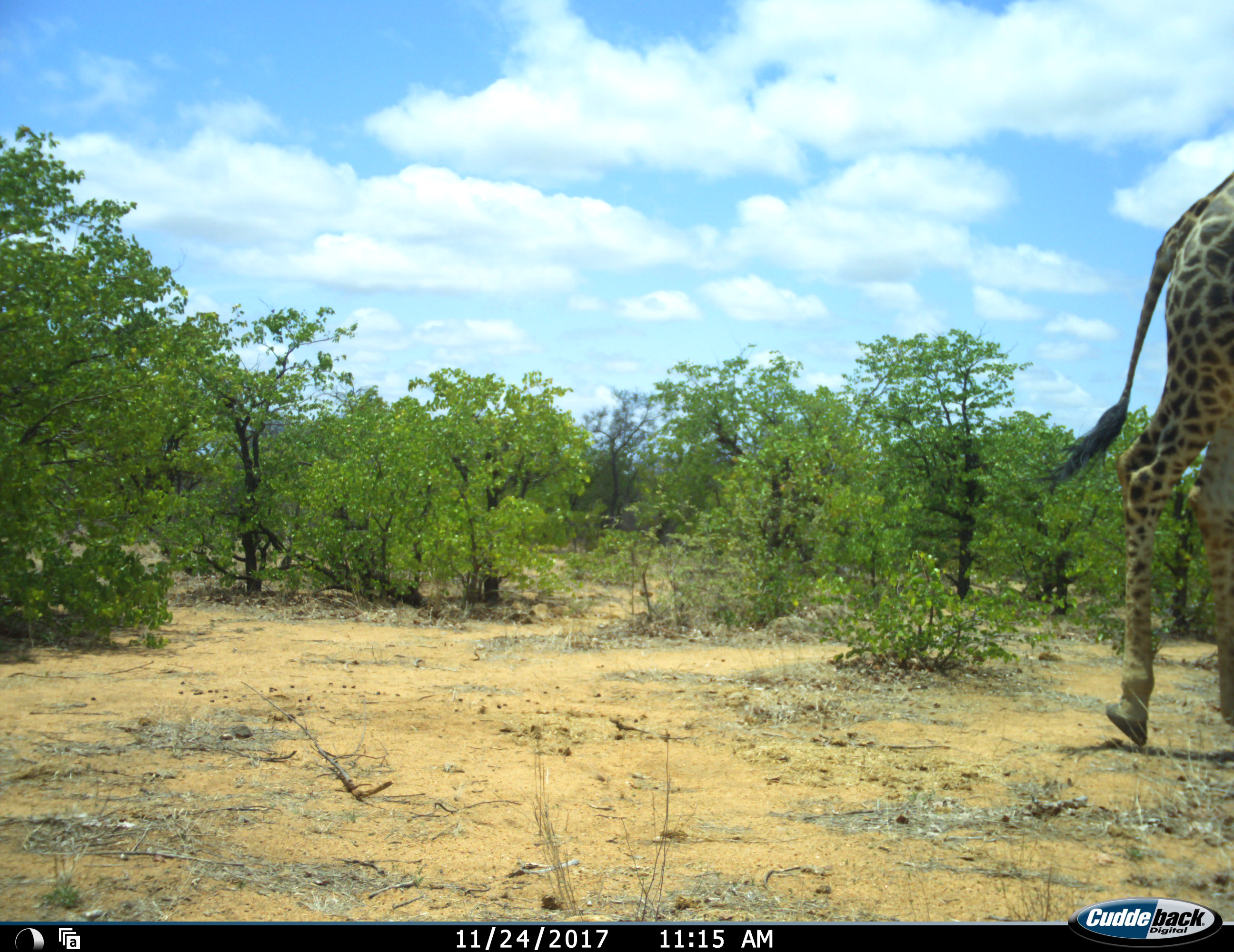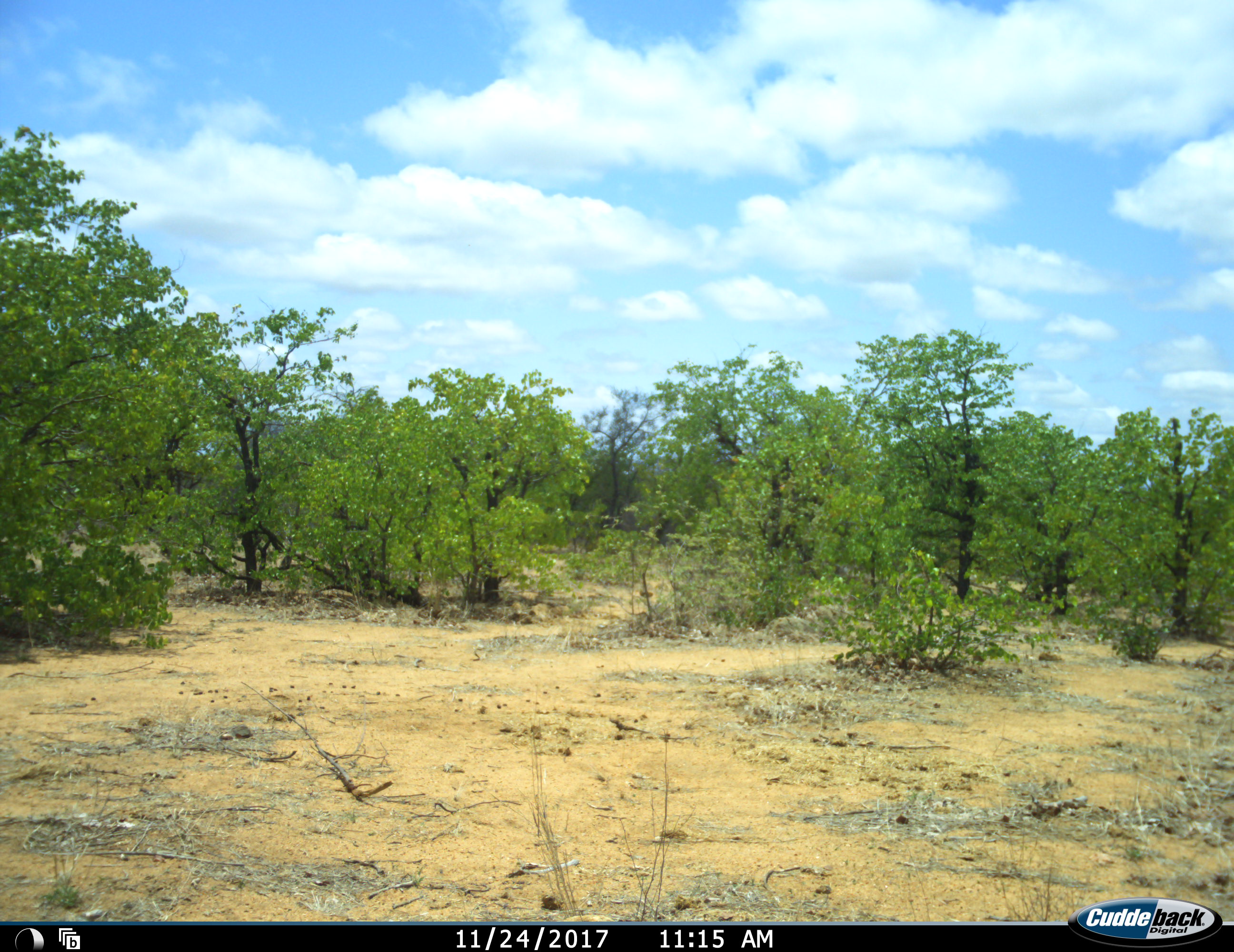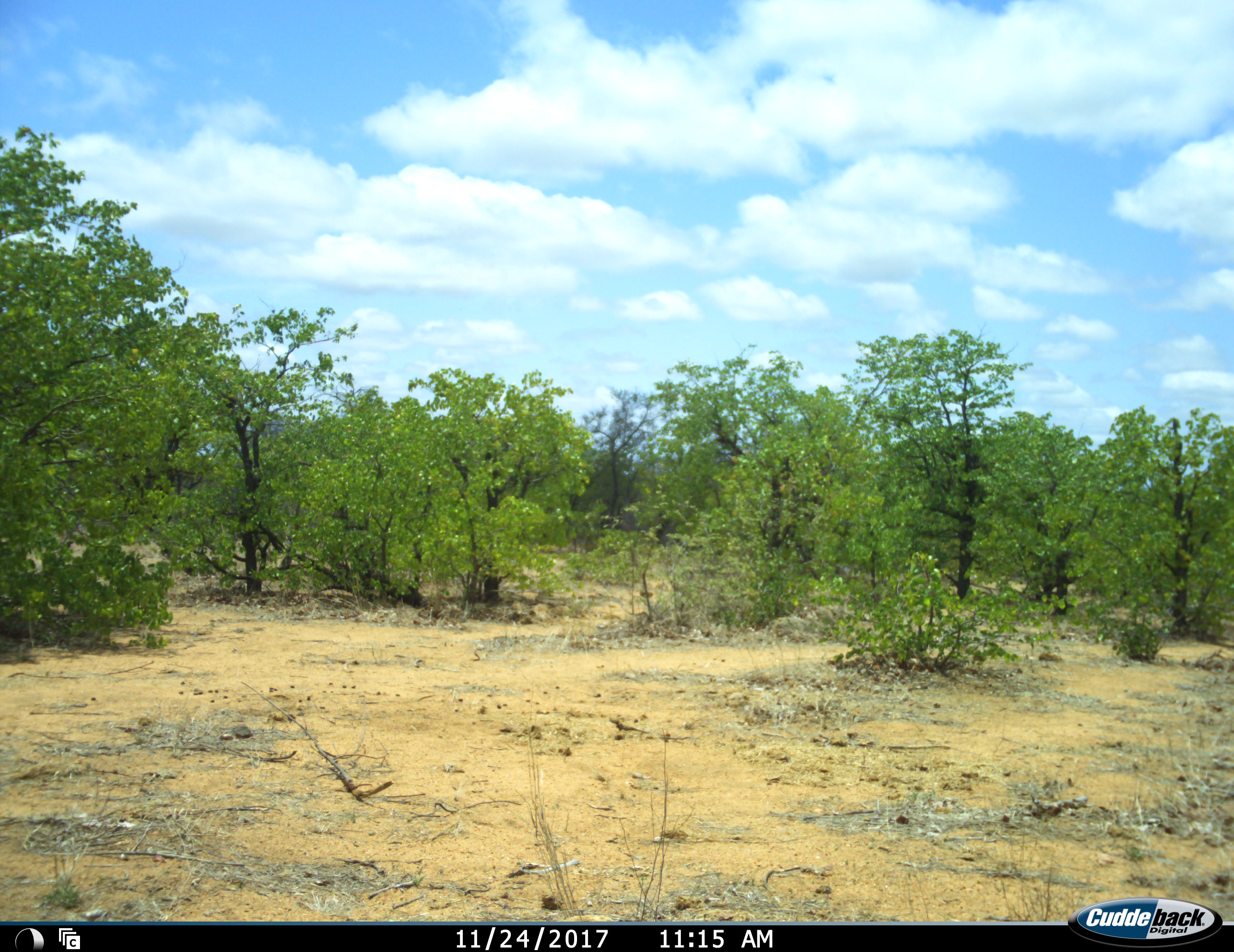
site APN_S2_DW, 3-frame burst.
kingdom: Animalia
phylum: Chordata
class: Mammalia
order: Artiodactyla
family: Giraffidae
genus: Giraffa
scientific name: Giraffa camelopardalis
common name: giraffe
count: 1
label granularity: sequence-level